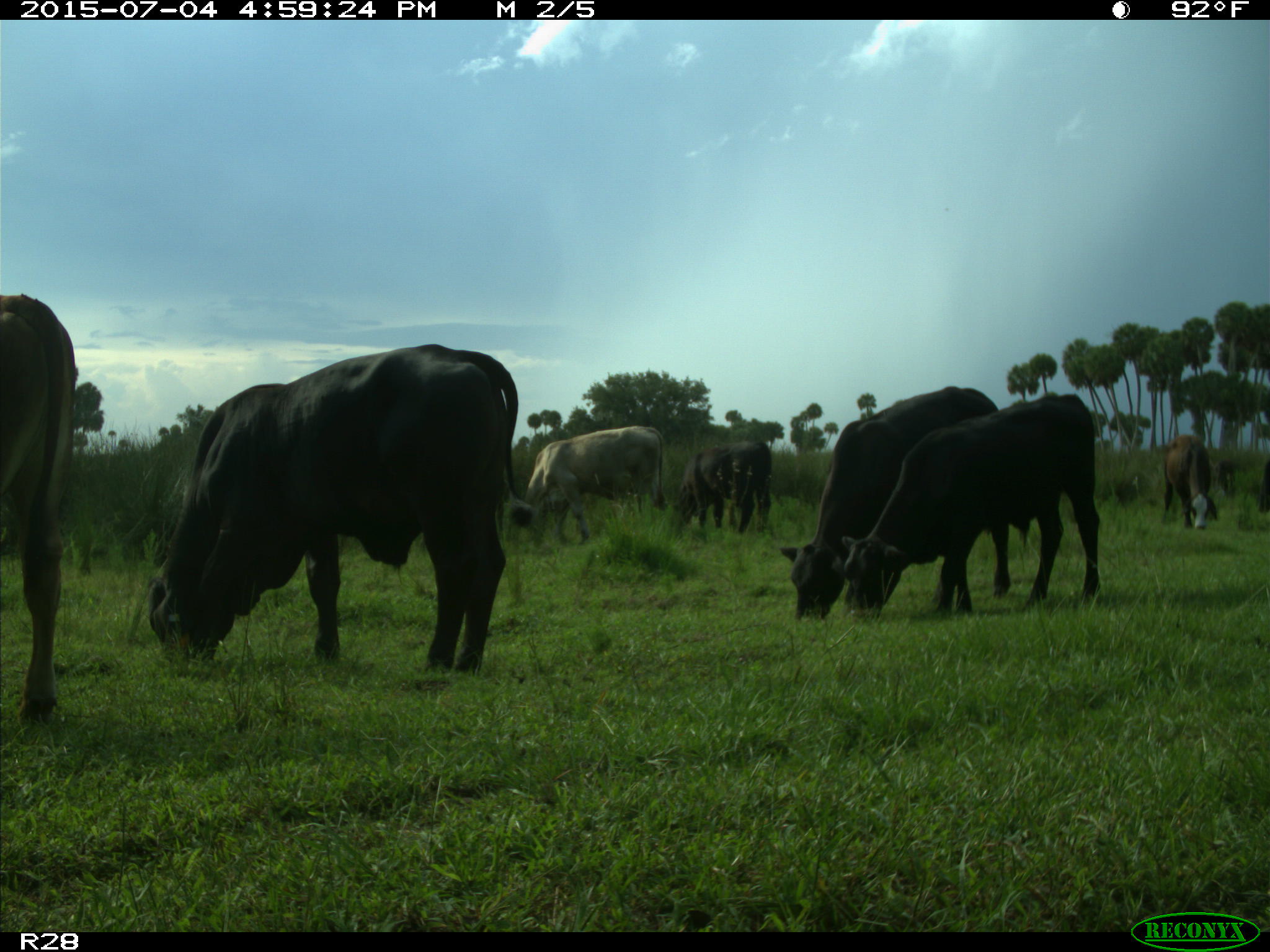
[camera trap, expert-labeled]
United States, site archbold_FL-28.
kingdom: Animalia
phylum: Chordata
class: Mammalia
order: Artiodactyla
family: Bovidae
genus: Bos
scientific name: Bos taurus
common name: domestic cow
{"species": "Bos taurus (domestic cow)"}